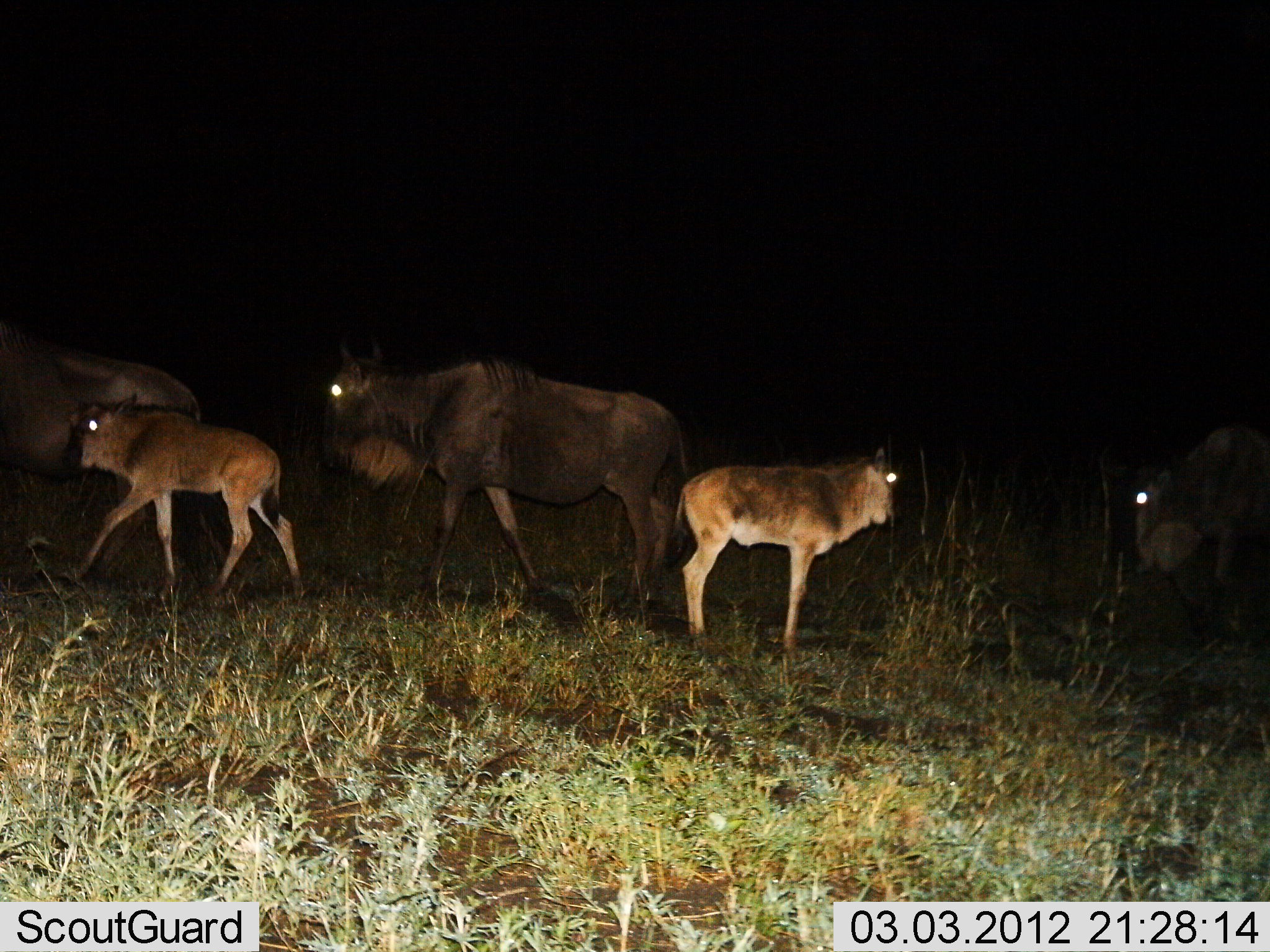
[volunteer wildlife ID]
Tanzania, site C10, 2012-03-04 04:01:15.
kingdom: Animalia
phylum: Chordata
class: Mammalia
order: Artiodactyla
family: Bovidae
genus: Connochaetes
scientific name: Connochaetes taurinus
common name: blue wildebeest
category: wildebeest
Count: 5.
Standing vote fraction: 44%.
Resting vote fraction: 0%.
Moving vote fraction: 78%.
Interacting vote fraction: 0%.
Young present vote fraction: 100%.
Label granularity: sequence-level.